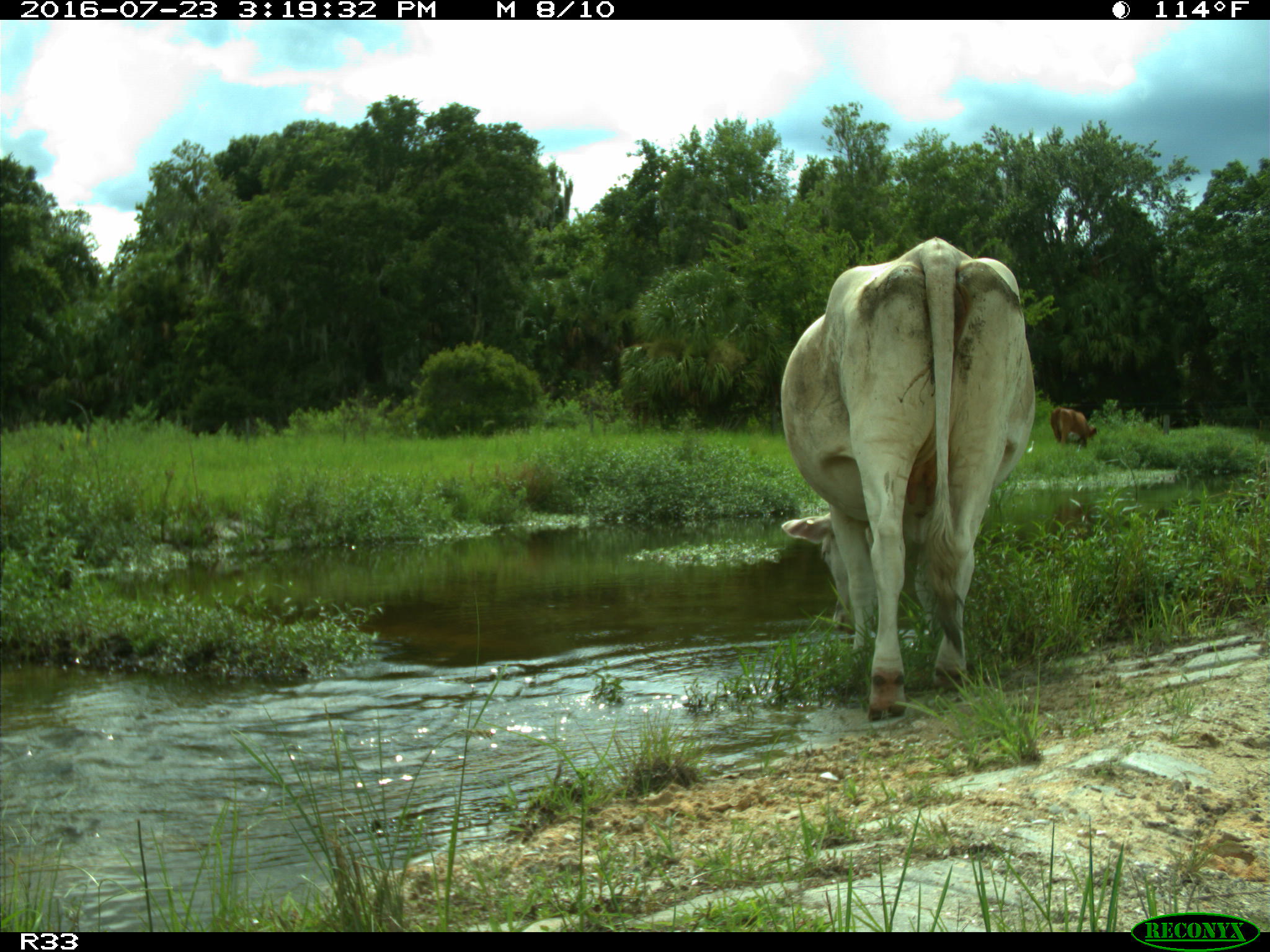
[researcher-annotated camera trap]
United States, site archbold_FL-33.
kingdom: Animalia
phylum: Chordata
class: Mammalia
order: Artiodactyla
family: Bovidae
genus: Bos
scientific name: Bos taurus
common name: domestic cow